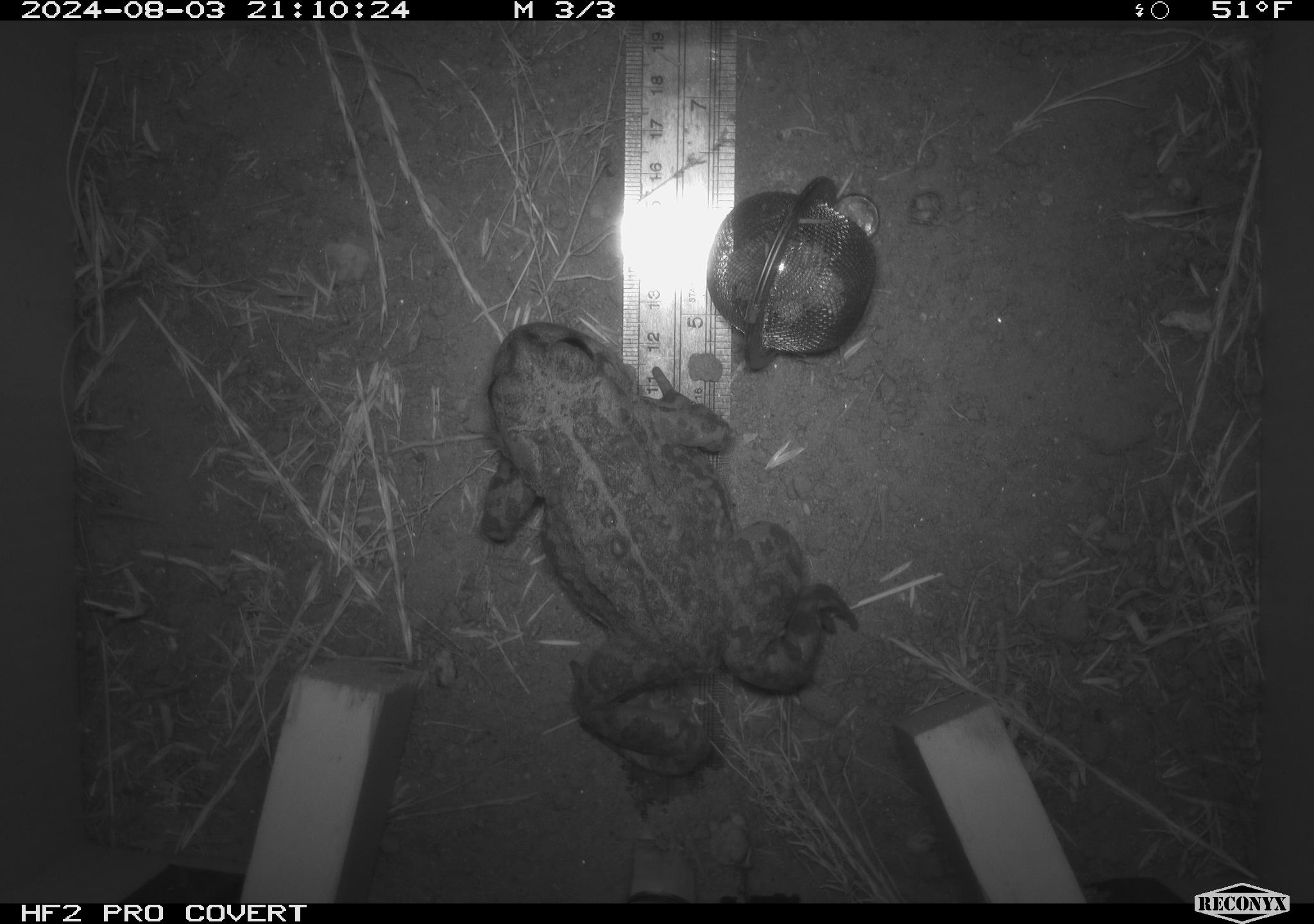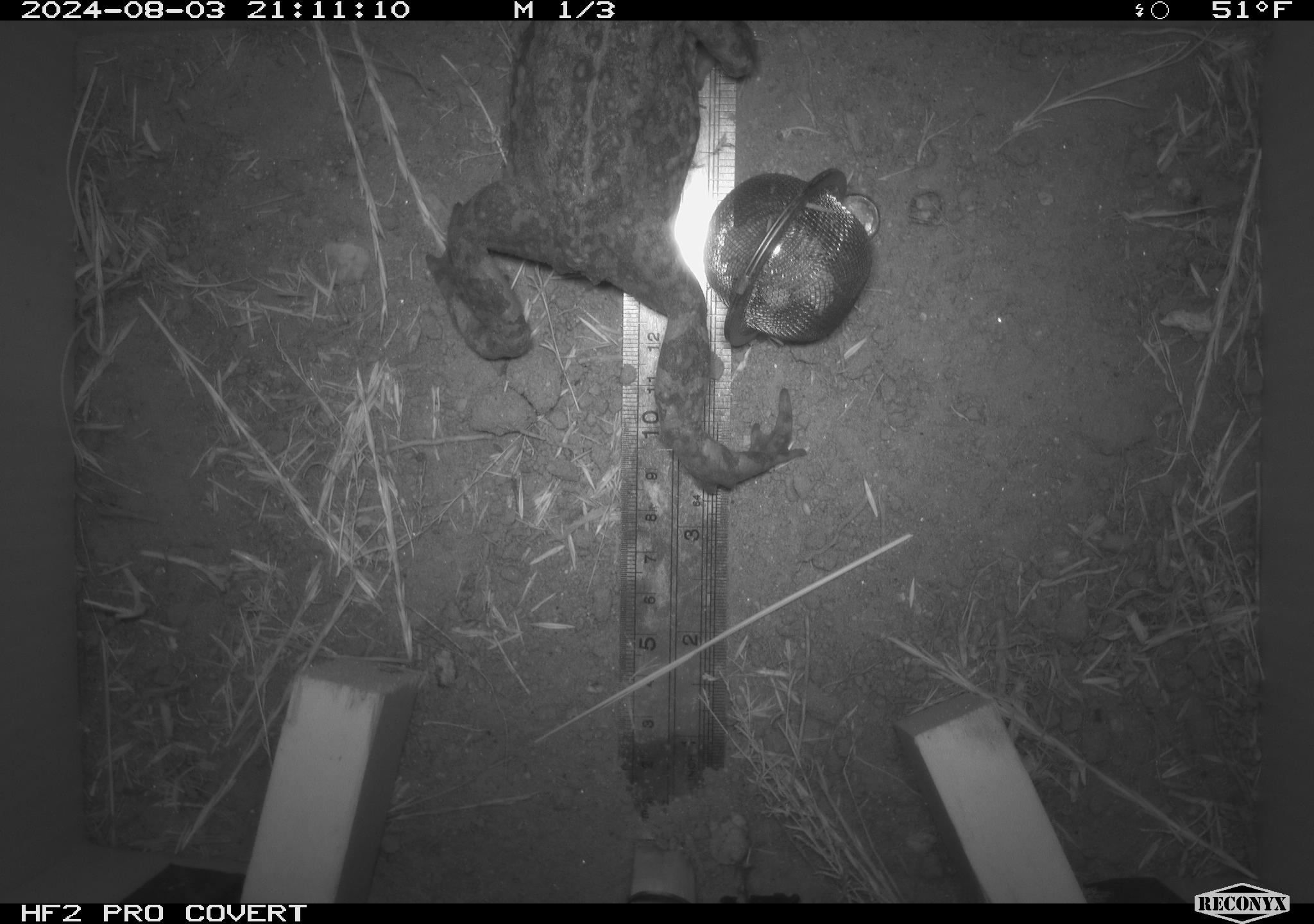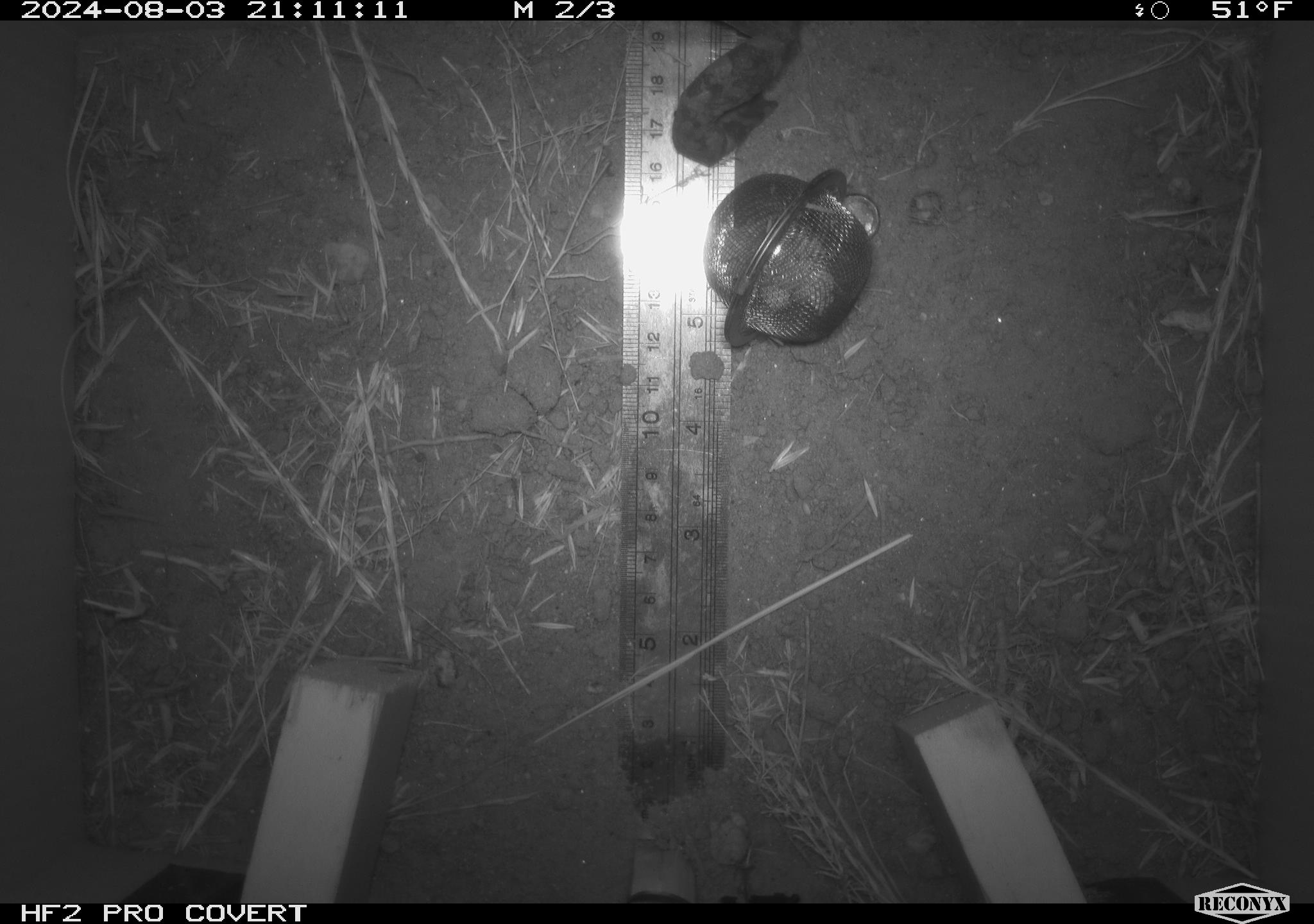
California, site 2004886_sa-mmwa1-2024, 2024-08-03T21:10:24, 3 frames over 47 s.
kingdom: Animalia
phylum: Chordata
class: Amphibia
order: Anura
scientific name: Anura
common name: frogs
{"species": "frogs (Anura)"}